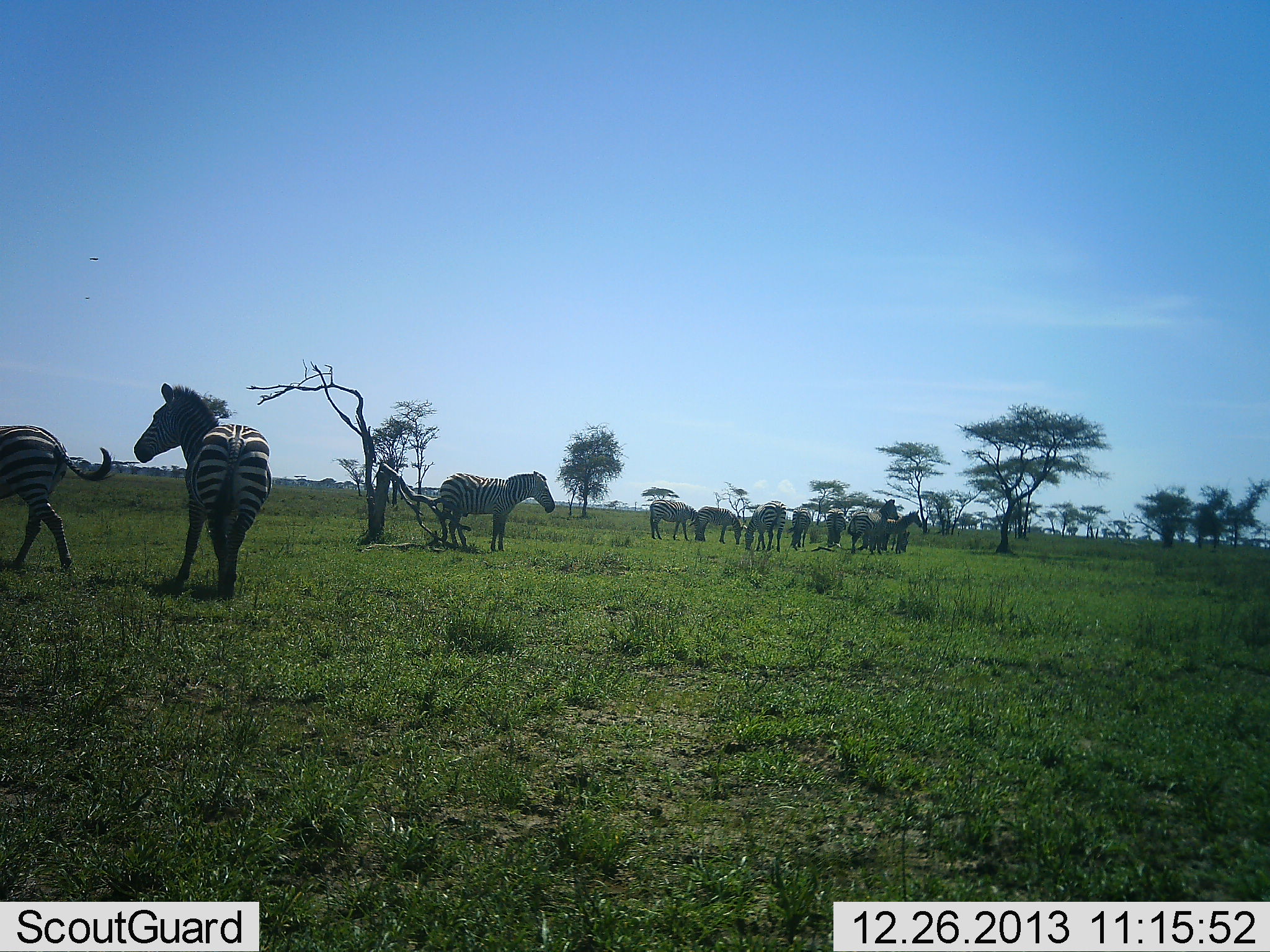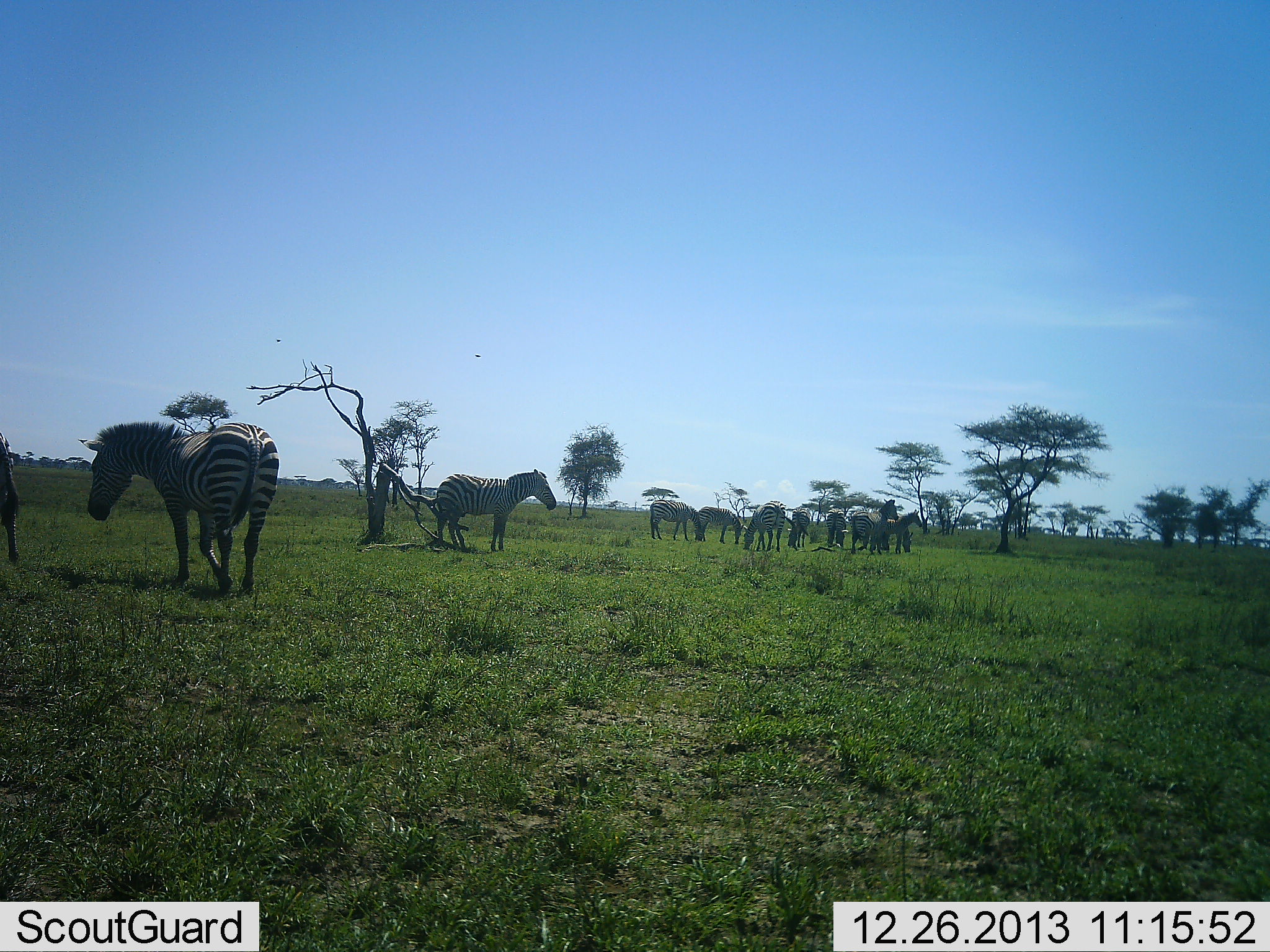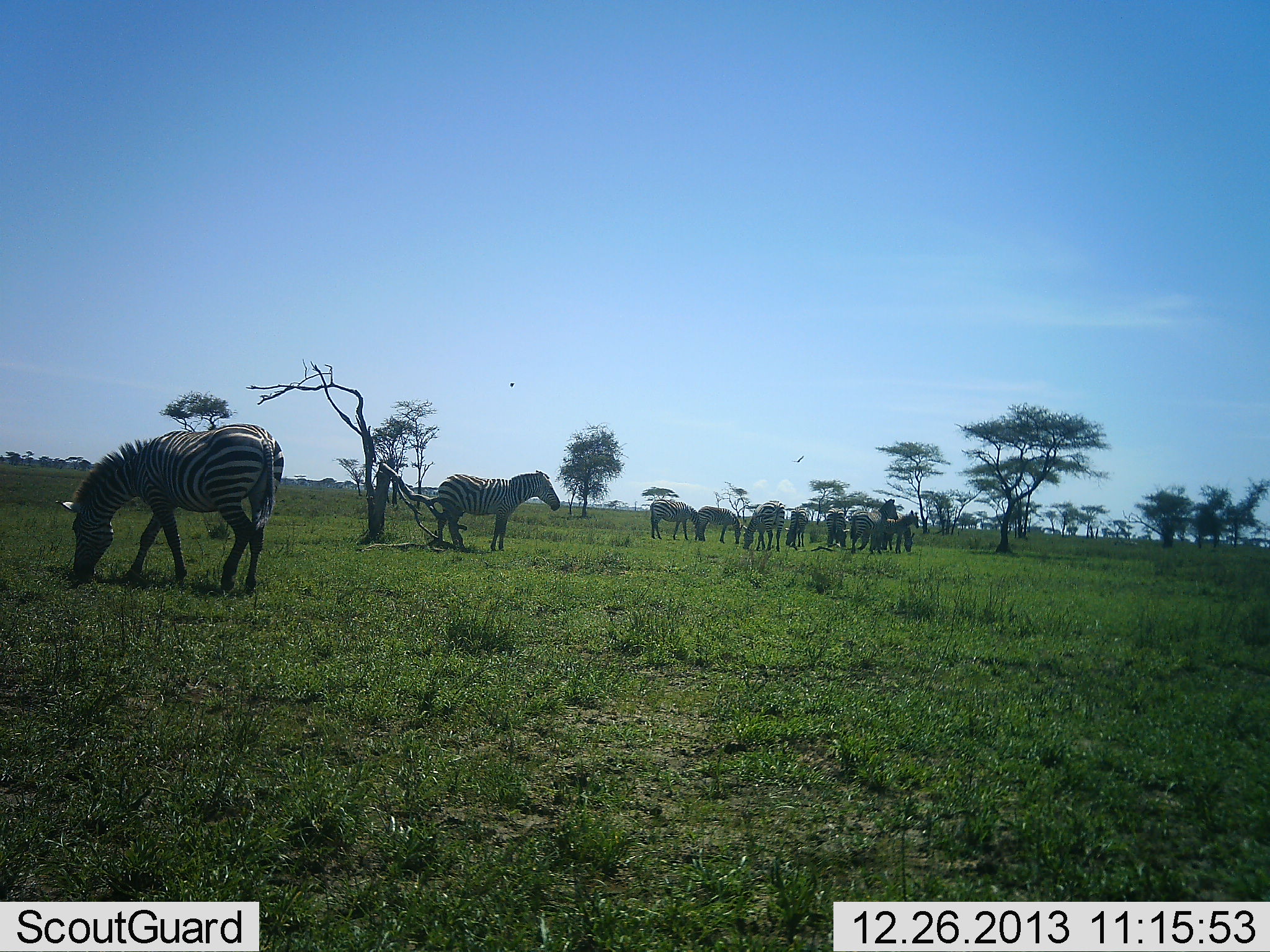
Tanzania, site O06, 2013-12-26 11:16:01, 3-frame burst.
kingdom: Animalia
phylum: Chordata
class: Mammalia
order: Perissodactyla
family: Equidae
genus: Equus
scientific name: Equus quagga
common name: plains zebra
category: zebra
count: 11-50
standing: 54%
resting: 0%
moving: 23%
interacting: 8%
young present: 0%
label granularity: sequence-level